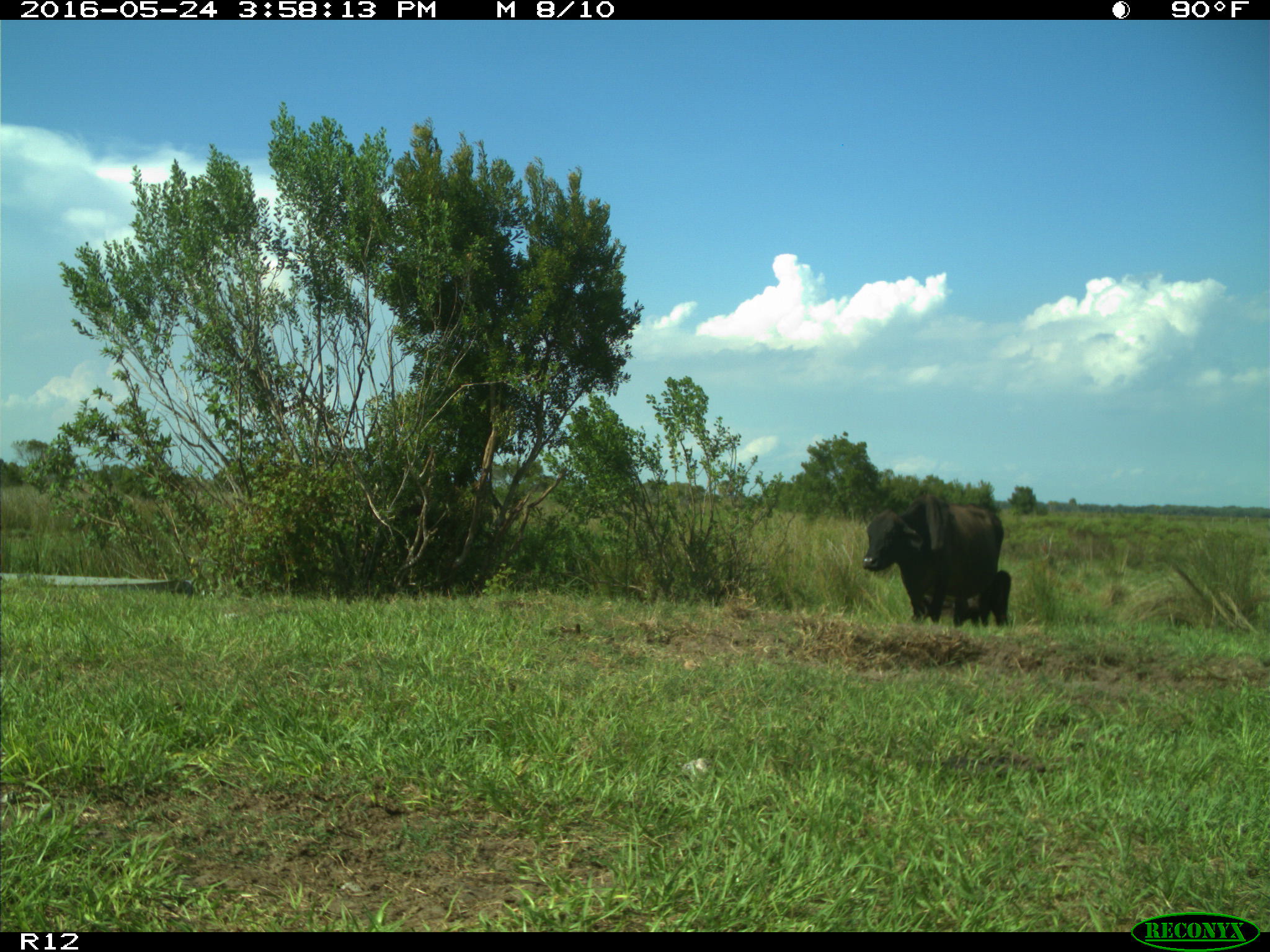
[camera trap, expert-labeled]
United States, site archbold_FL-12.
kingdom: Animalia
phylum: Chordata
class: Mammalia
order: Artiodactyla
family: Bovidae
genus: Bos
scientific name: Bos taurus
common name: domestic cow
Bos taurus (domestic cow).